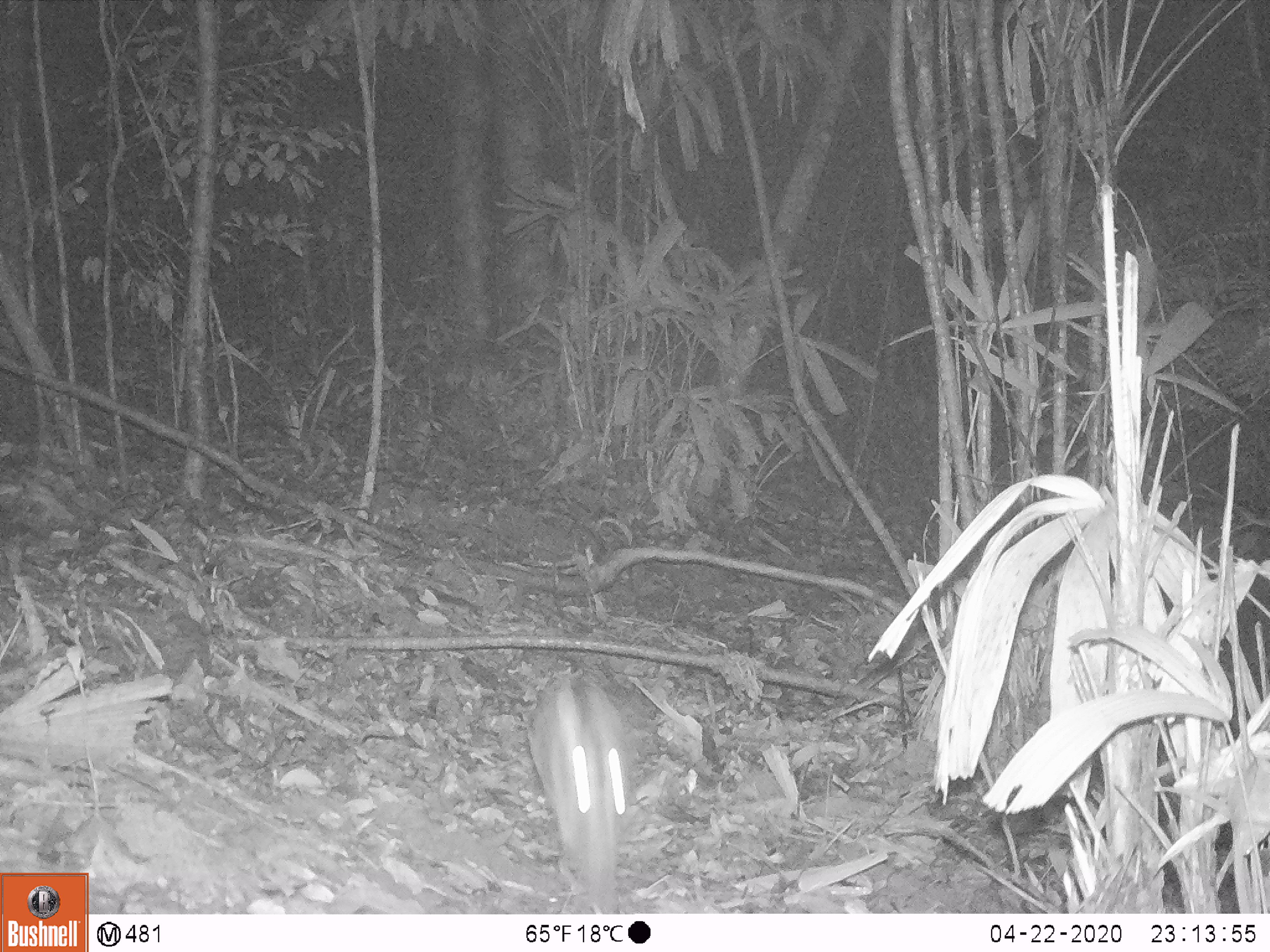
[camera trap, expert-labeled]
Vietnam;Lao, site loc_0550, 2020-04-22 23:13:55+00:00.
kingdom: Animalia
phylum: Chordata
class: Mammalia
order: Lagomorpha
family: Leporidae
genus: Nesolagus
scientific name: Nesolagus timminsi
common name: annamite striped rabbit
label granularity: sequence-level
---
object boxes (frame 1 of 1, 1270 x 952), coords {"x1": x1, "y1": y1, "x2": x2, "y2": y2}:
annamite striped rabbit: {"x1": 528, "y1": 673, "x2": 636, "y2": 914}